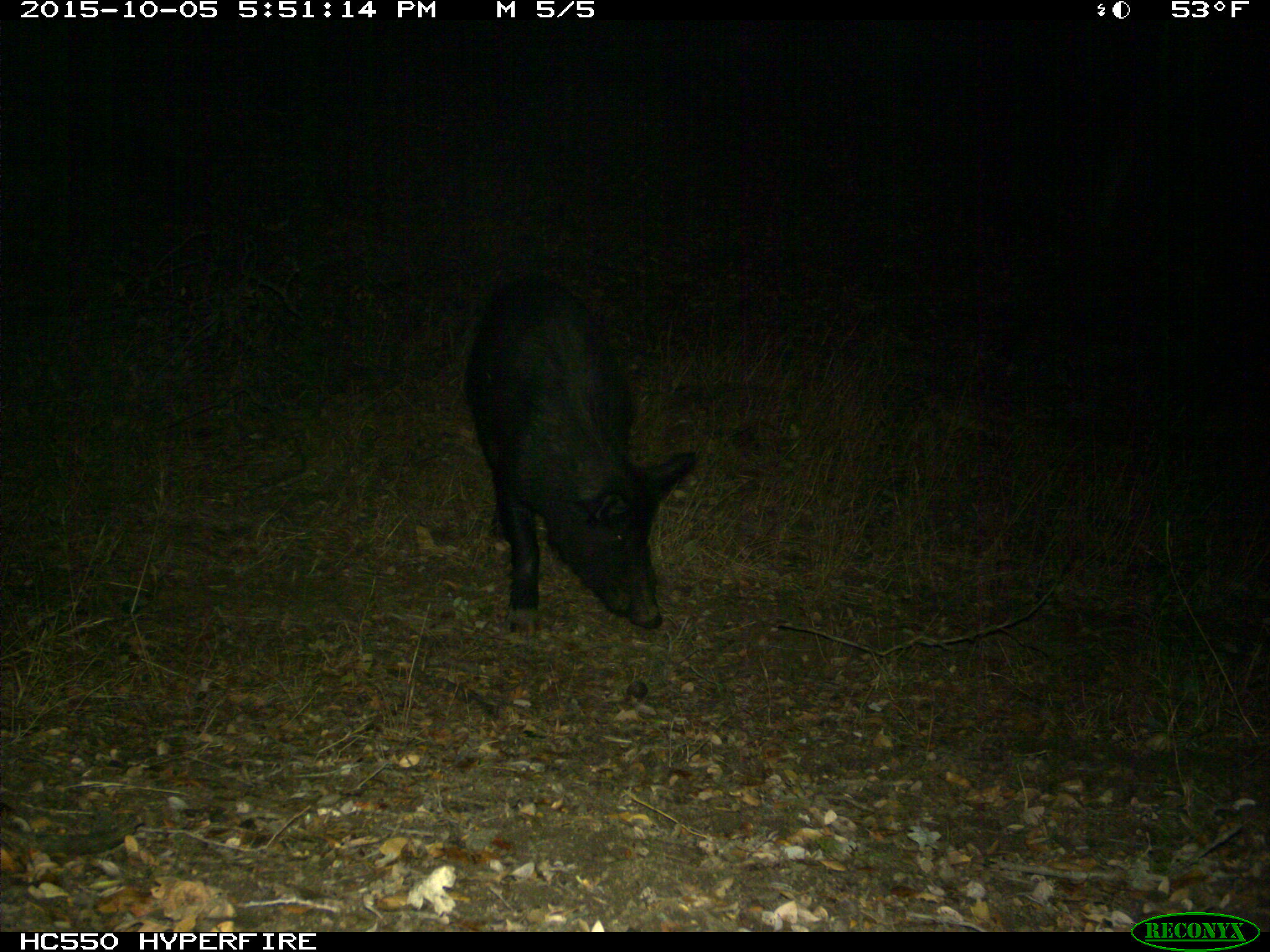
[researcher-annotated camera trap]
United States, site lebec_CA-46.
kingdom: Animalia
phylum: Chordata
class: Mammalia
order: Artiodactyla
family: Suidae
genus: Sus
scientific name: Sus scrofa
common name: wild boar